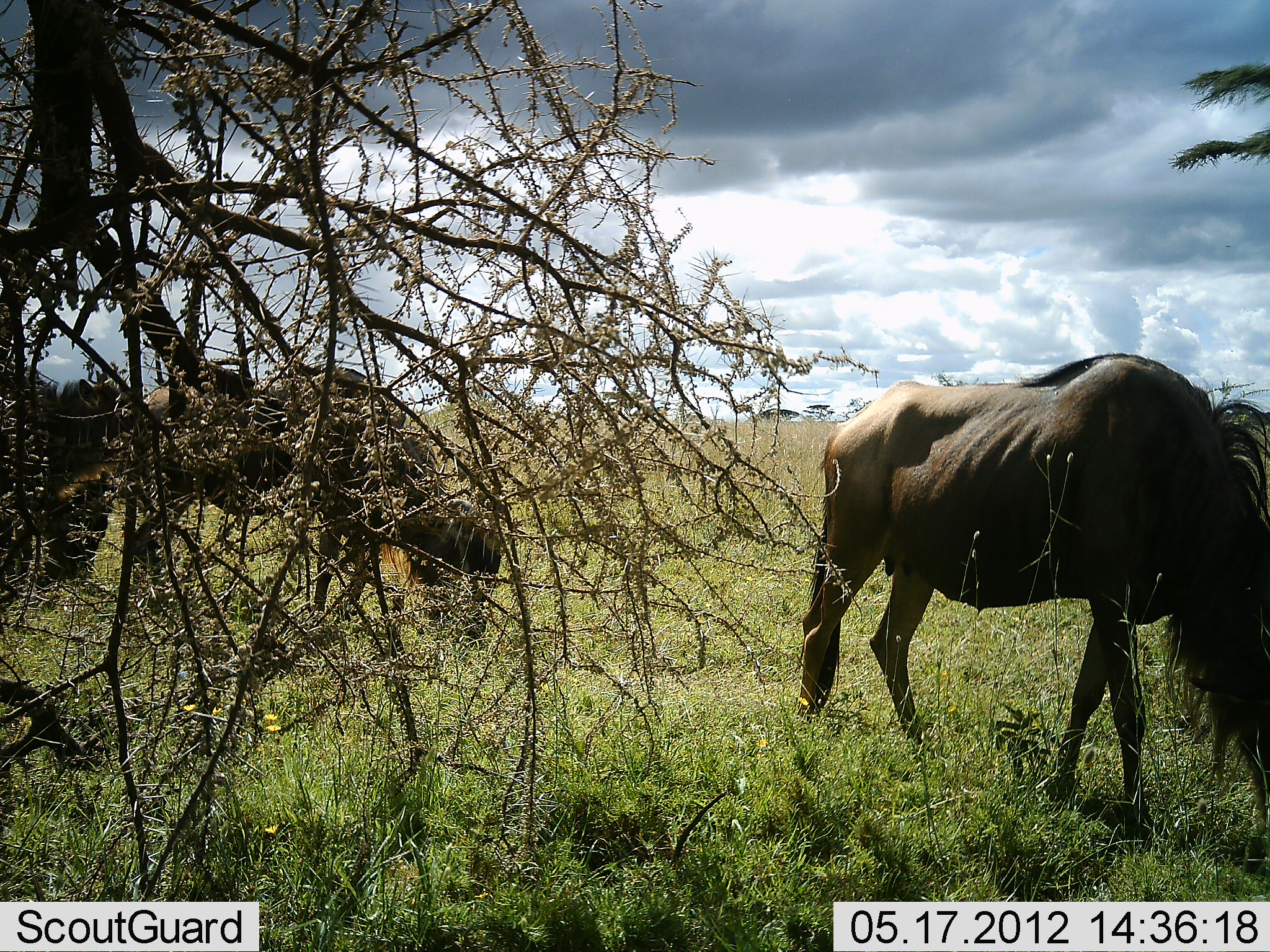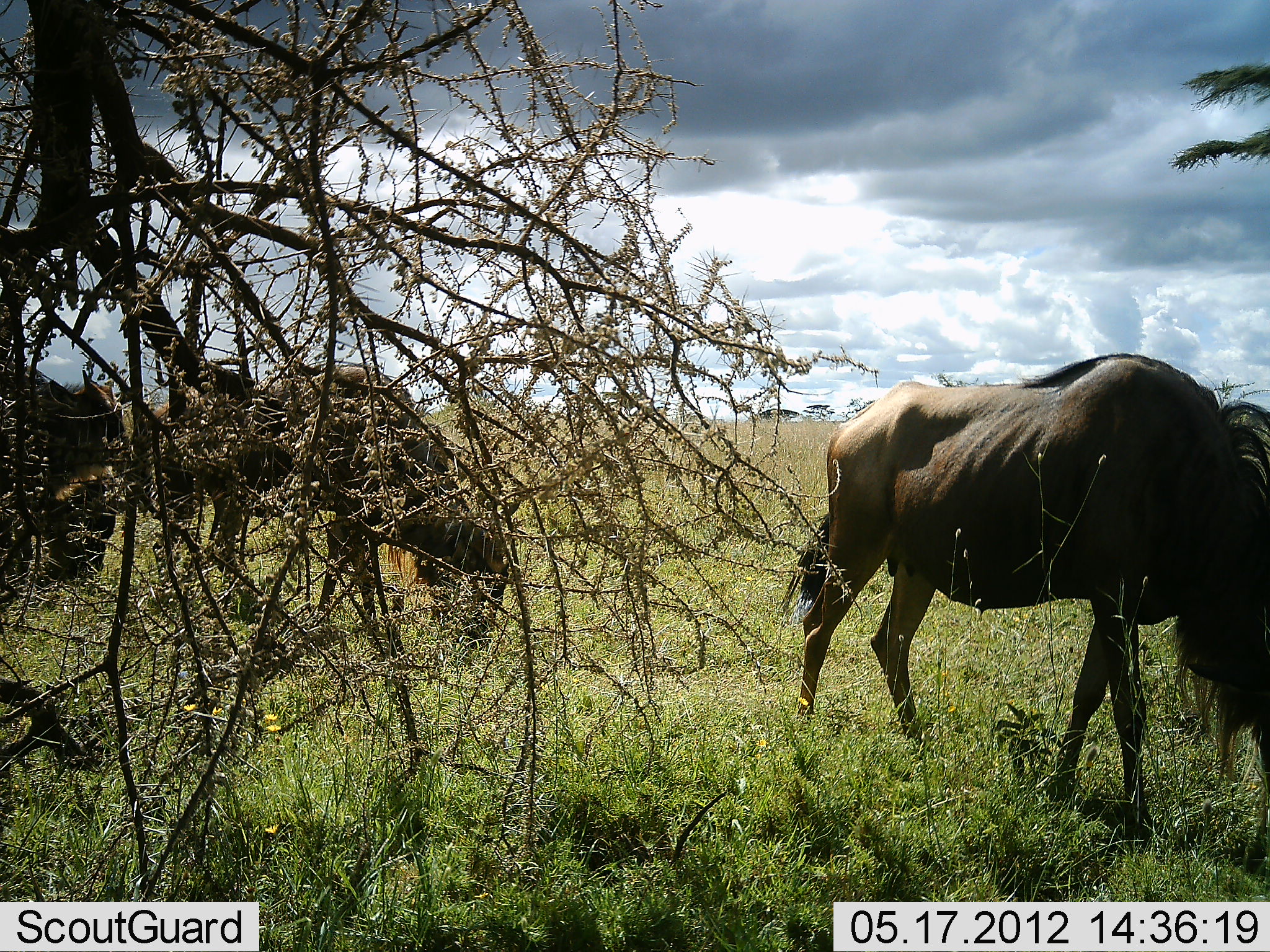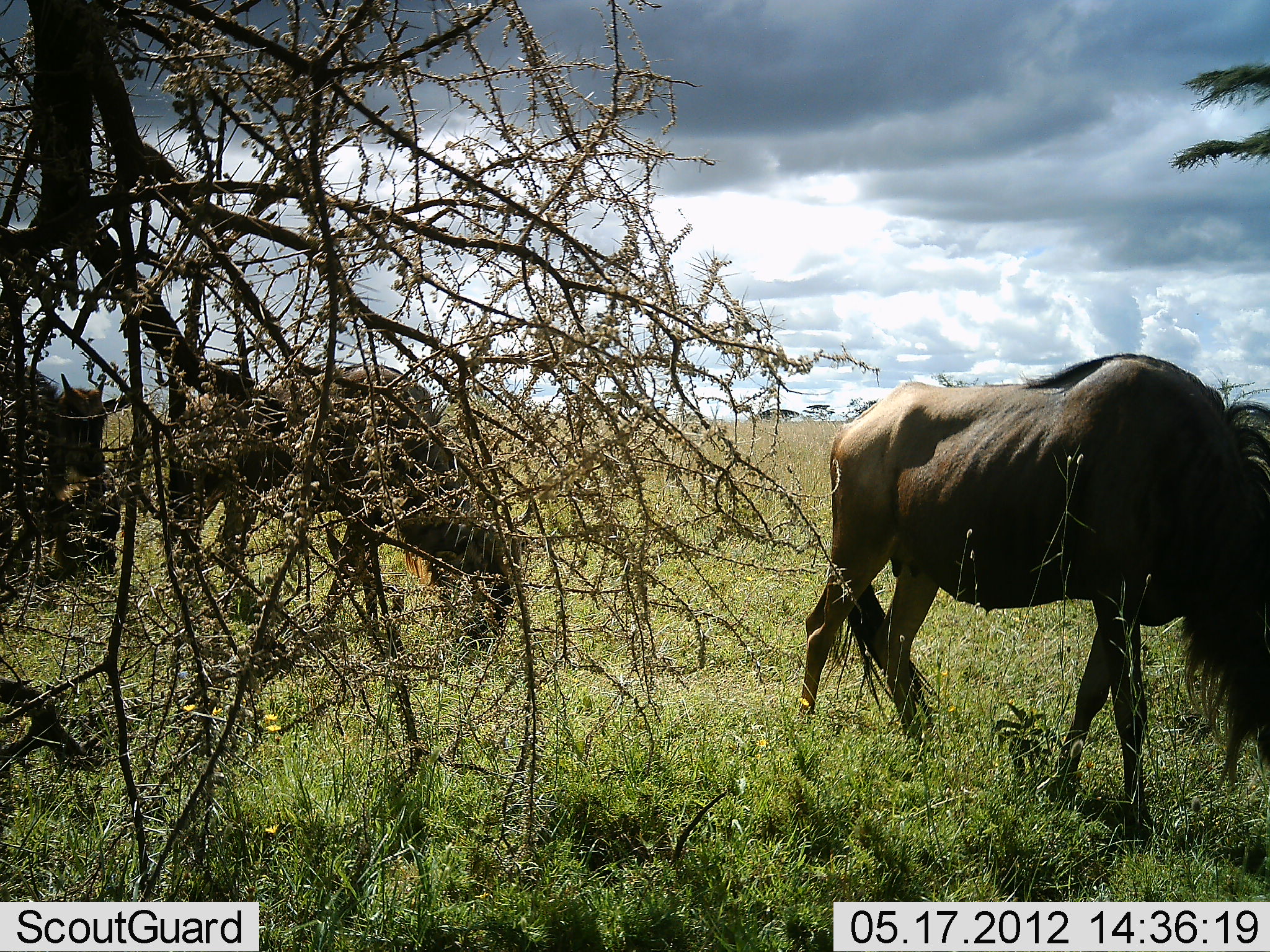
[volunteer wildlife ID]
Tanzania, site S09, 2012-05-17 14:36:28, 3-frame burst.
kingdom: Animalia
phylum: Chordata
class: Mammalia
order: Artiodactyla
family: Bovidae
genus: Connochaetes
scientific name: Connochaetes taurinus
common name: blue wildebeest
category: wildebeest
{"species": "wildebeest (blue wildebeest) (Connochaetes taurinus)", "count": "3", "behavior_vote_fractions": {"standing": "40%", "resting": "0%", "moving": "30%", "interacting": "0%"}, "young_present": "10%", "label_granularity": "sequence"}